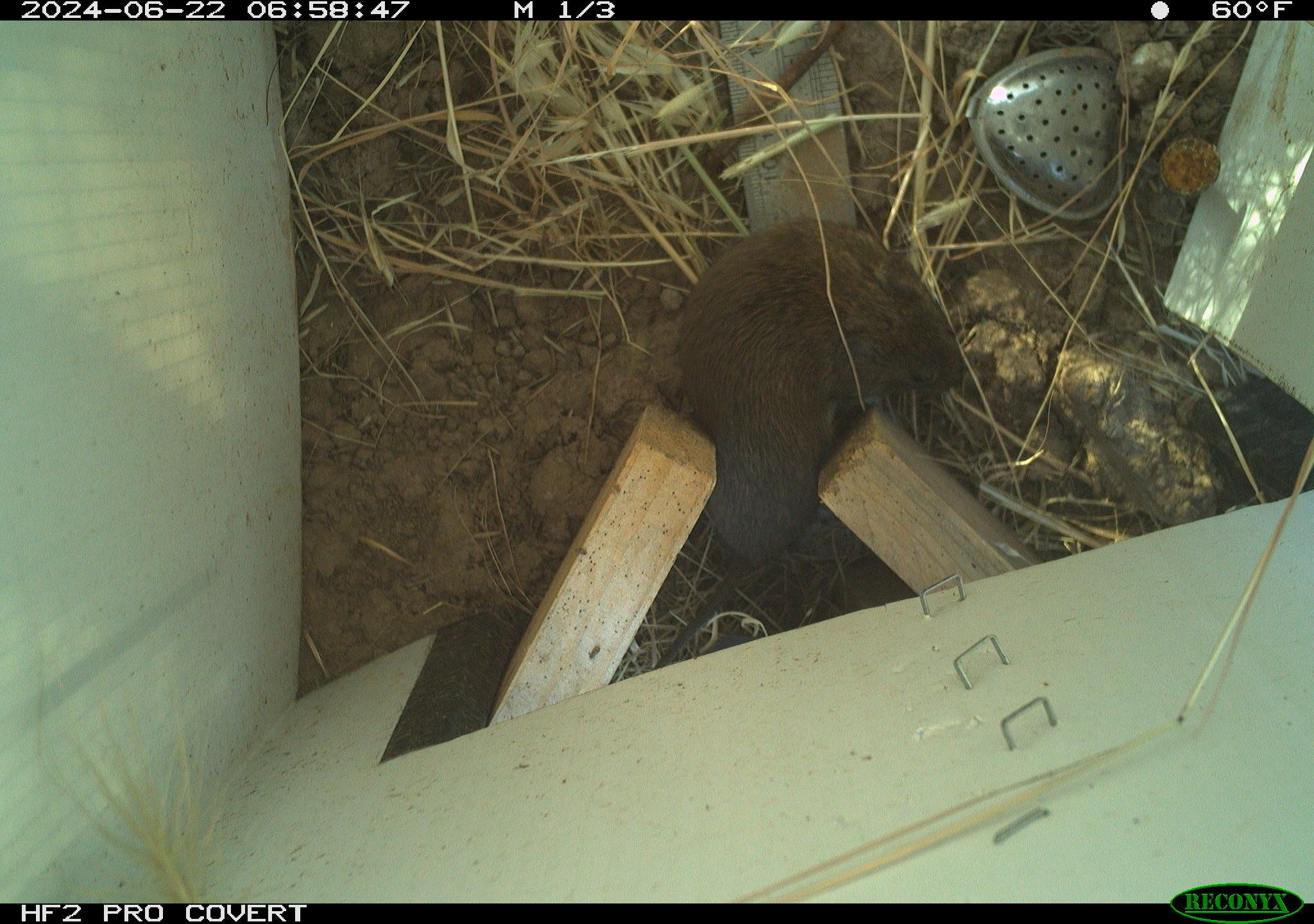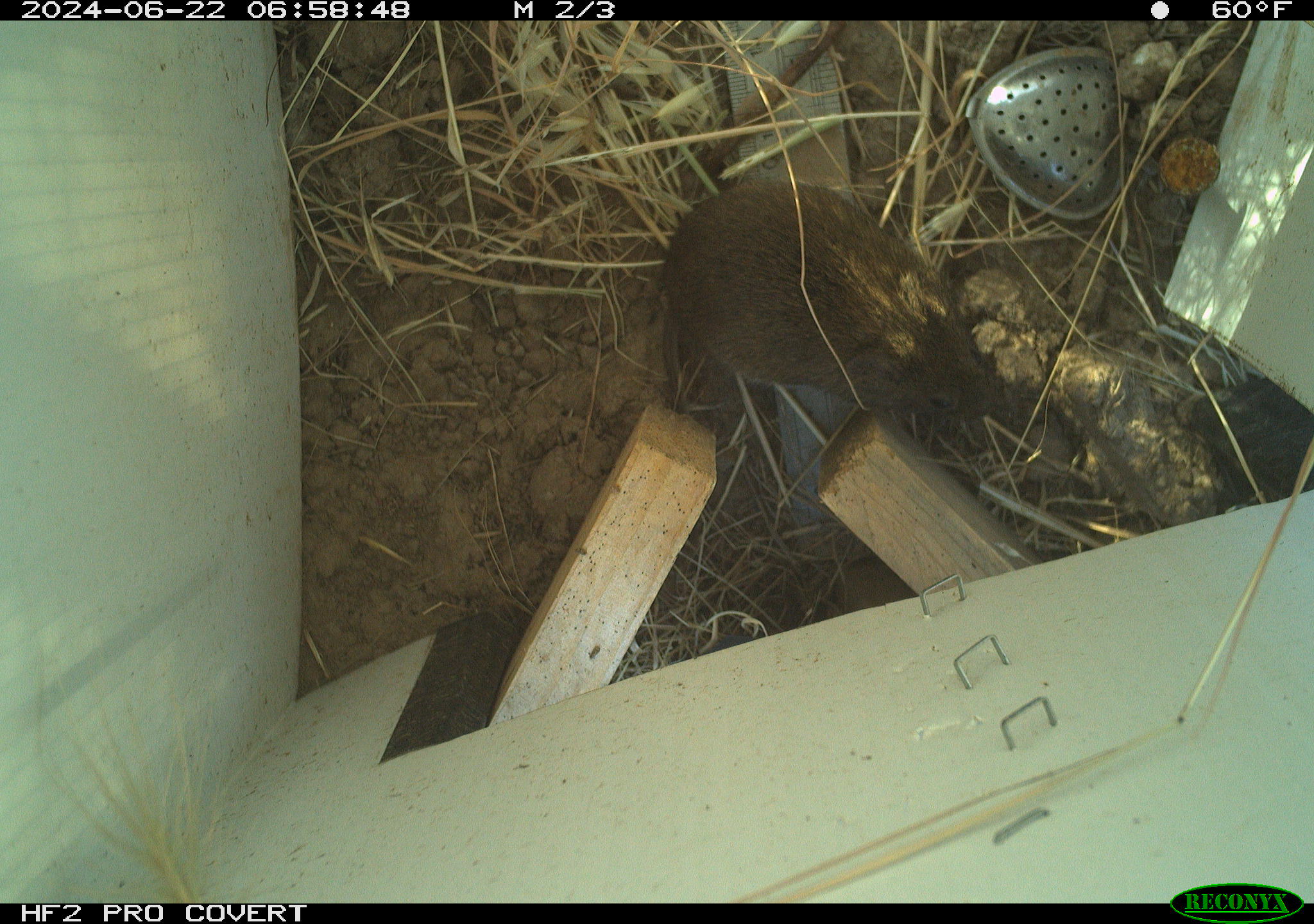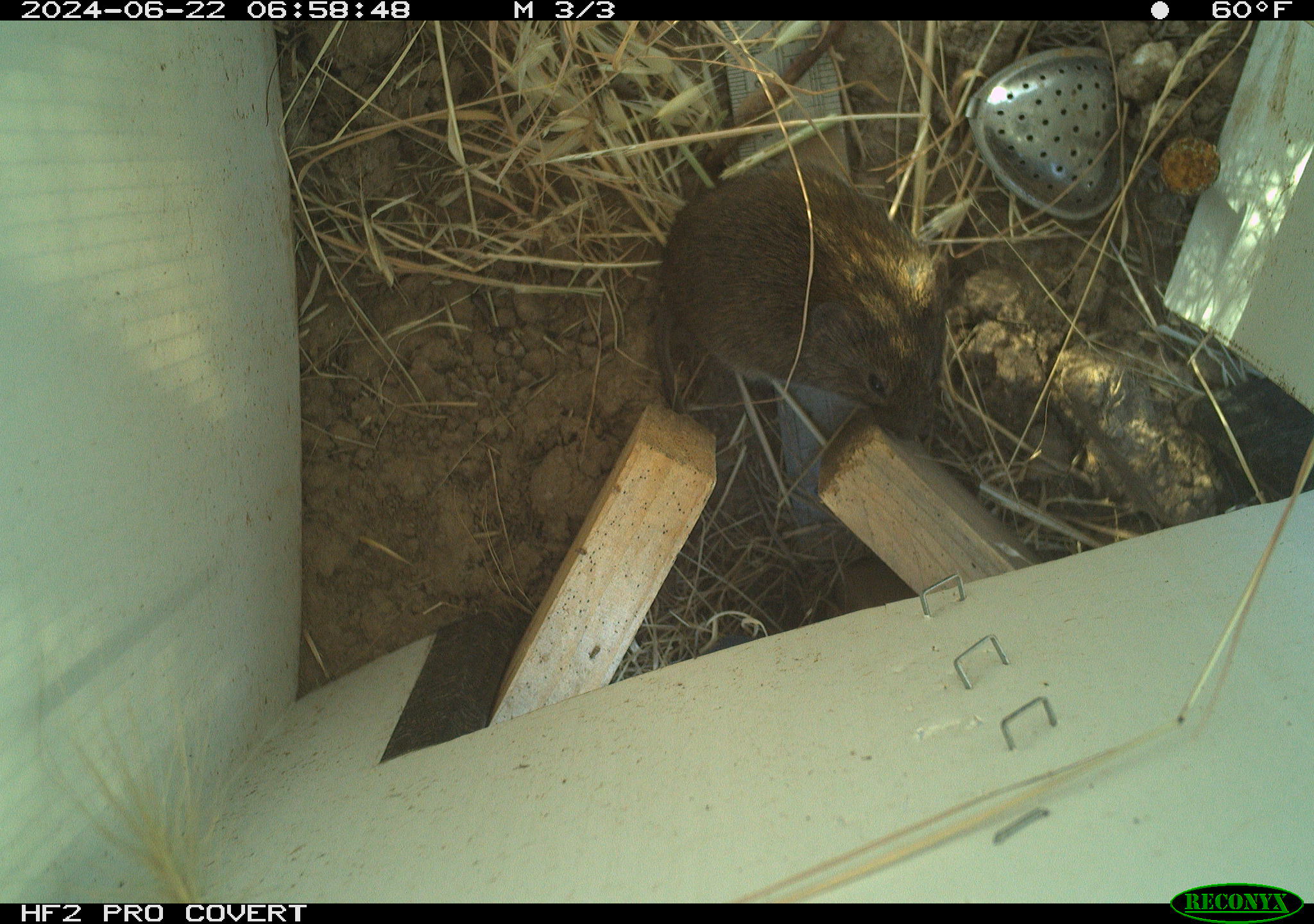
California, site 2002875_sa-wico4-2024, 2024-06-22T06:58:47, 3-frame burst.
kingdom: Animalia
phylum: Chordata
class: Mammalia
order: Rodentia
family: Cricetidae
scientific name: Arvicolinae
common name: voles, lemmings, and muskrats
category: arvicolinae subfamily